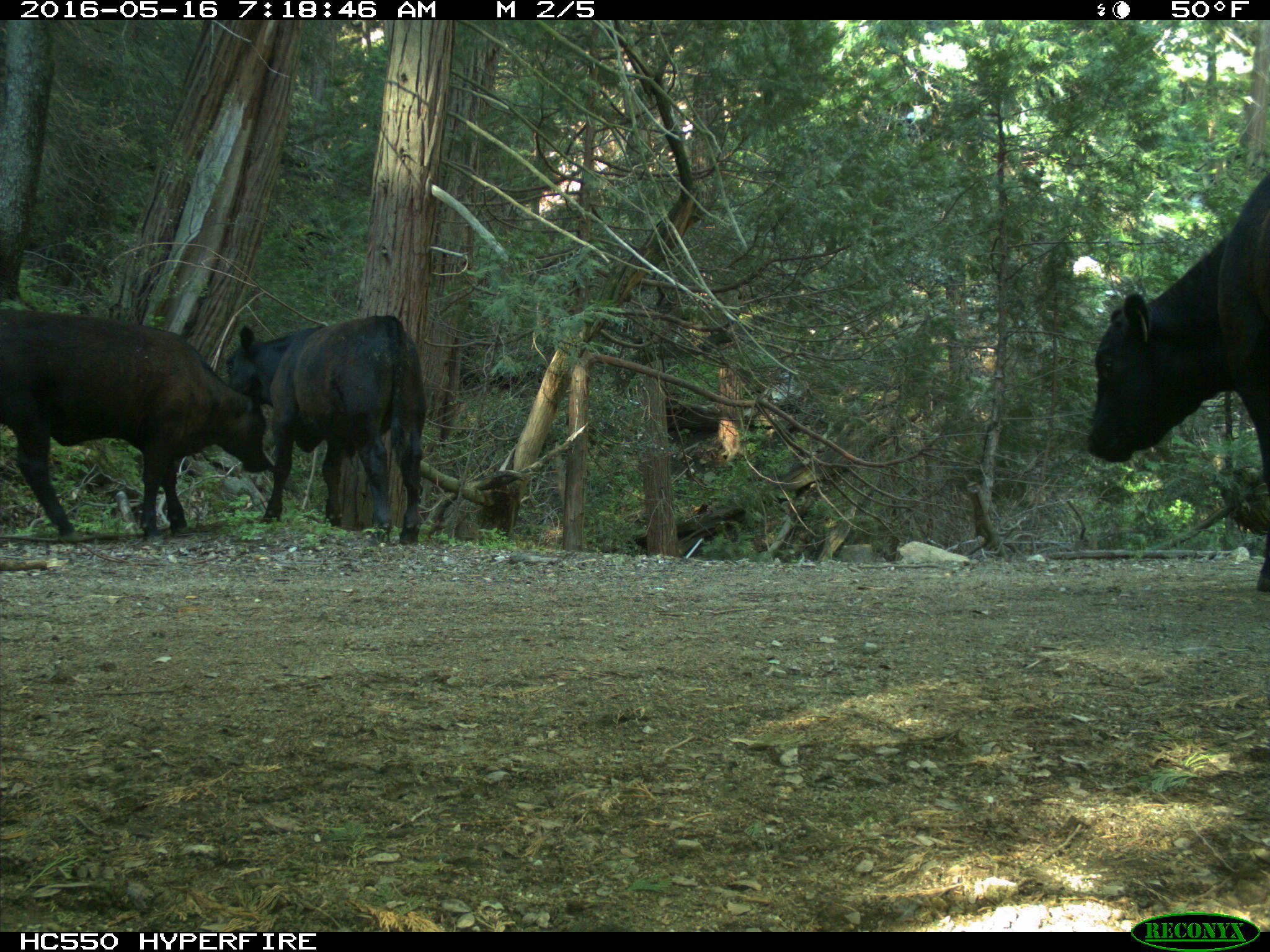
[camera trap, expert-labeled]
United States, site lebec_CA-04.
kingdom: Animalia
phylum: Chordata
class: Mammalia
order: Artiodactyla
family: Bovidae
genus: Bos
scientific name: Bos taurus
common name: domestic cow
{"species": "Bos taurus (domestic cow)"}